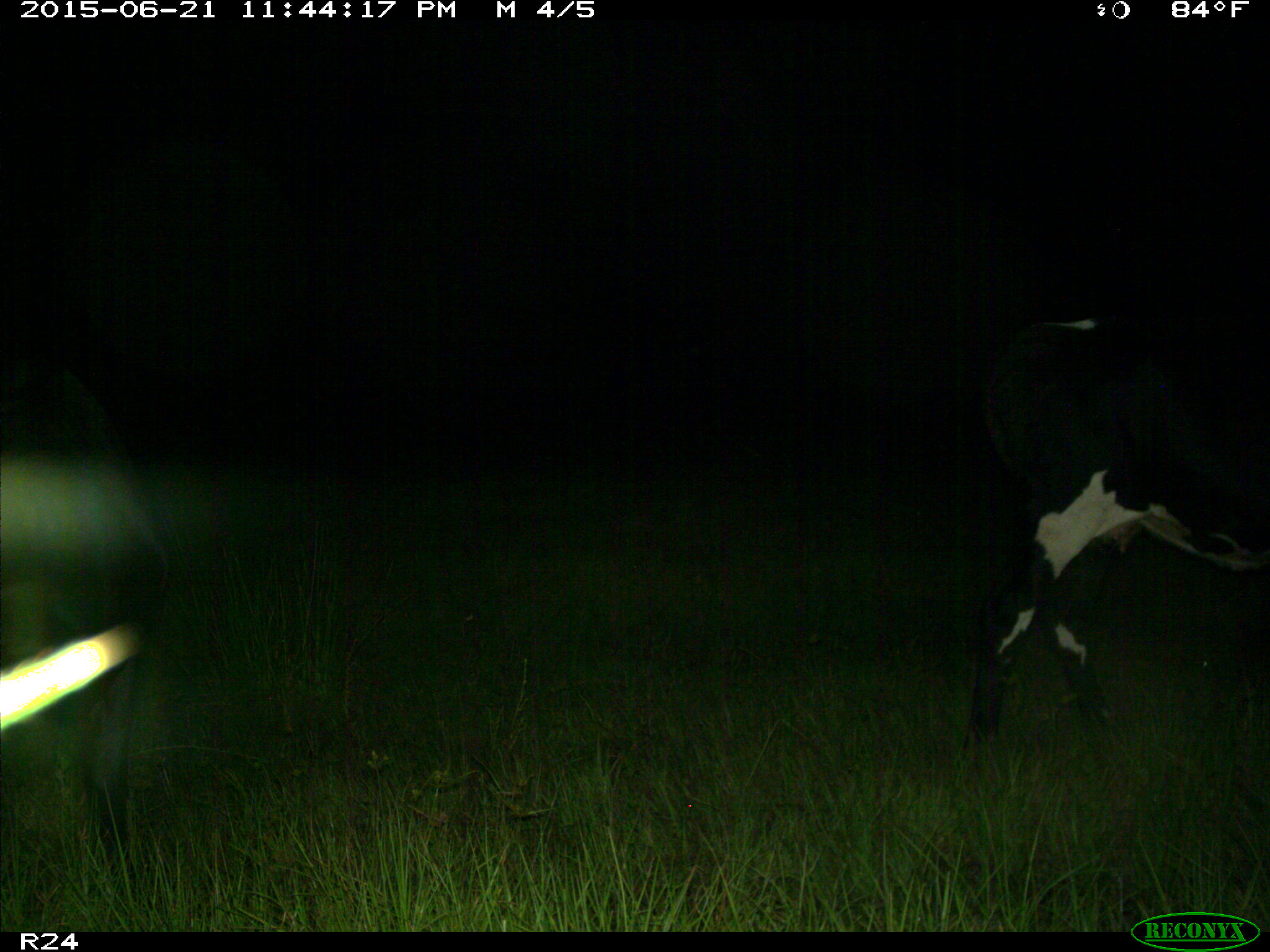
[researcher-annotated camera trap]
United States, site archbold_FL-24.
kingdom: Animalia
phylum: Chordata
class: Mammalia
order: Artiodactyla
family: Bovidae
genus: Bos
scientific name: Bos taurus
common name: domestic cow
Bos taurus (domestic cow).